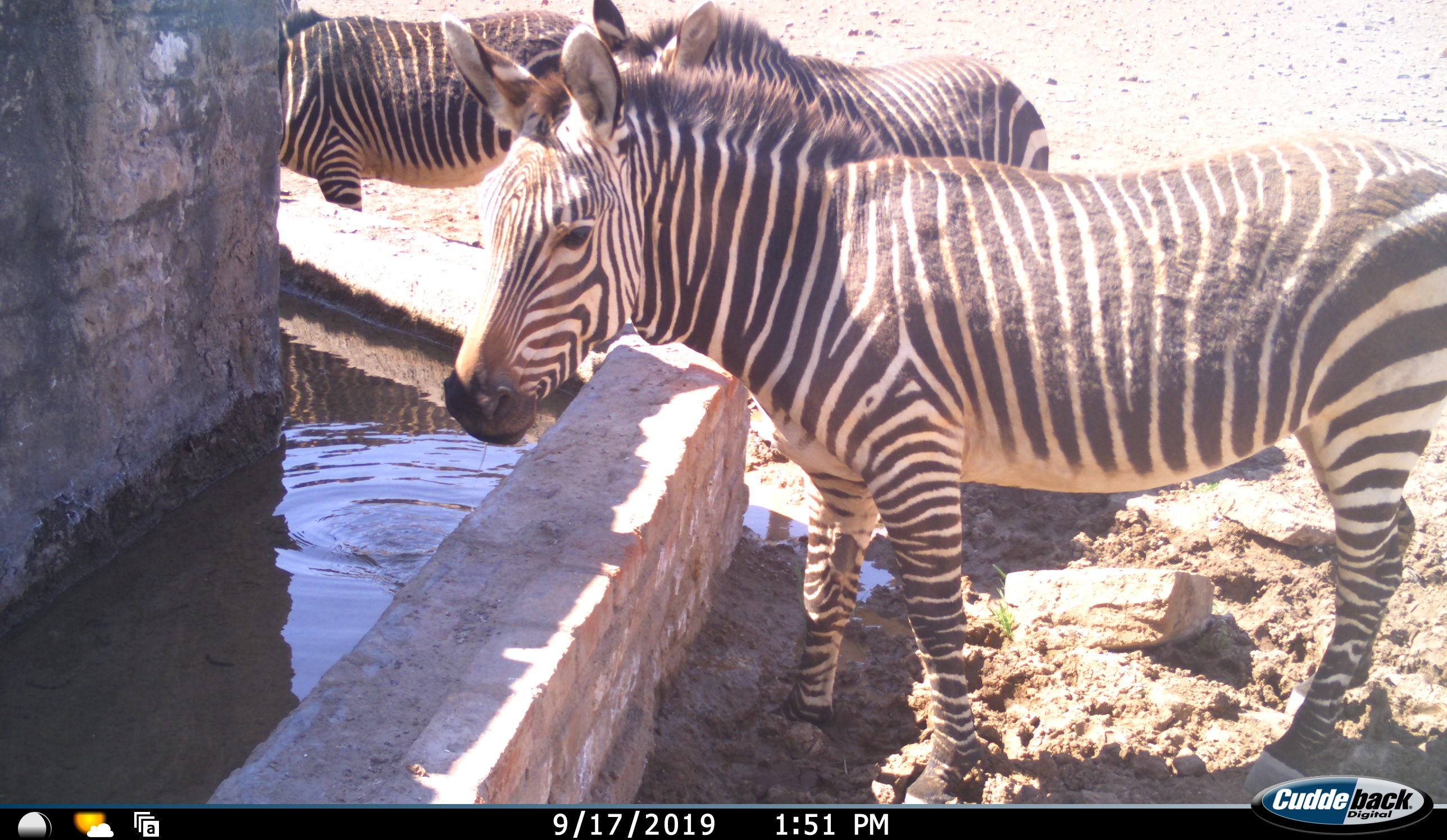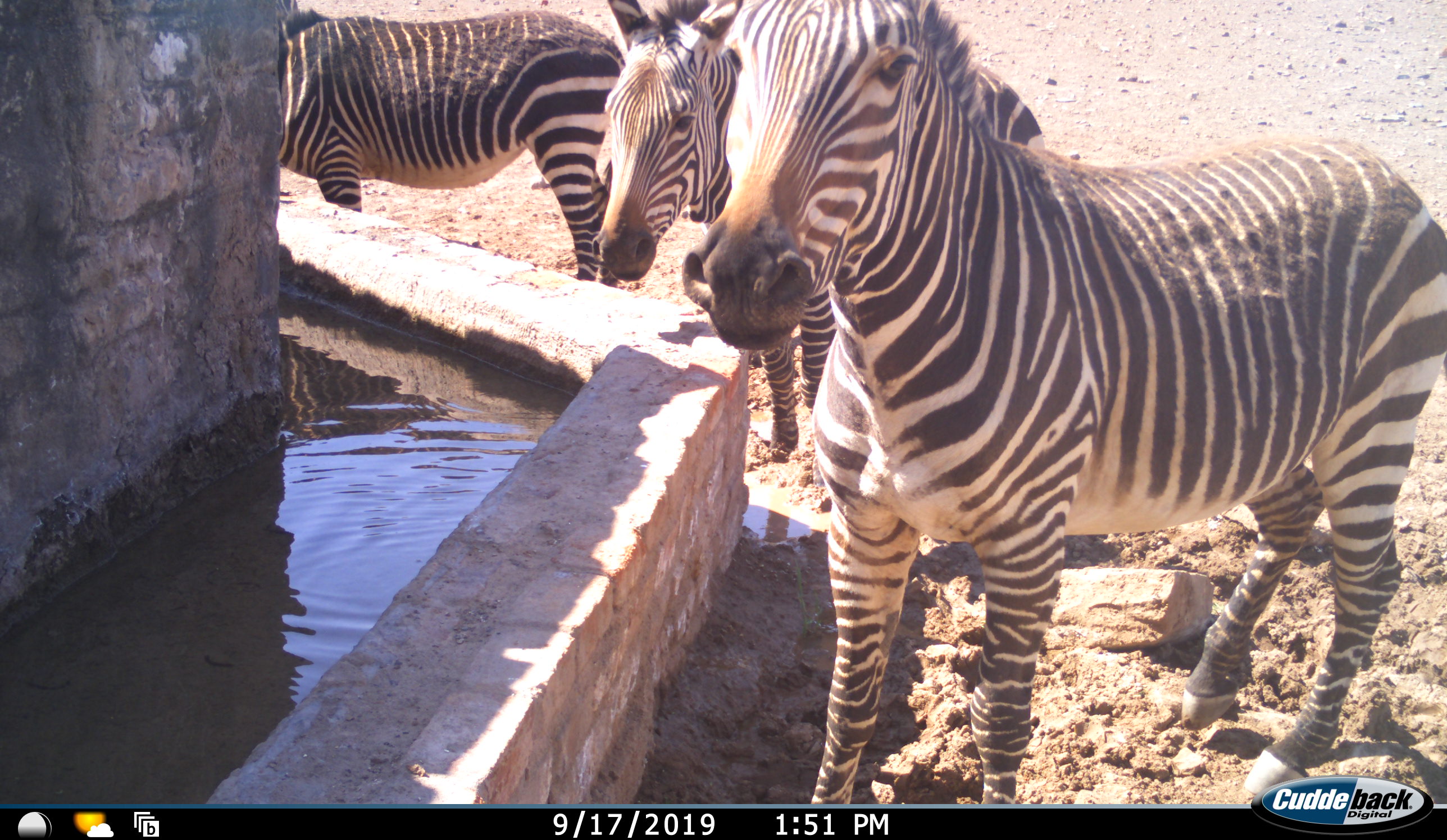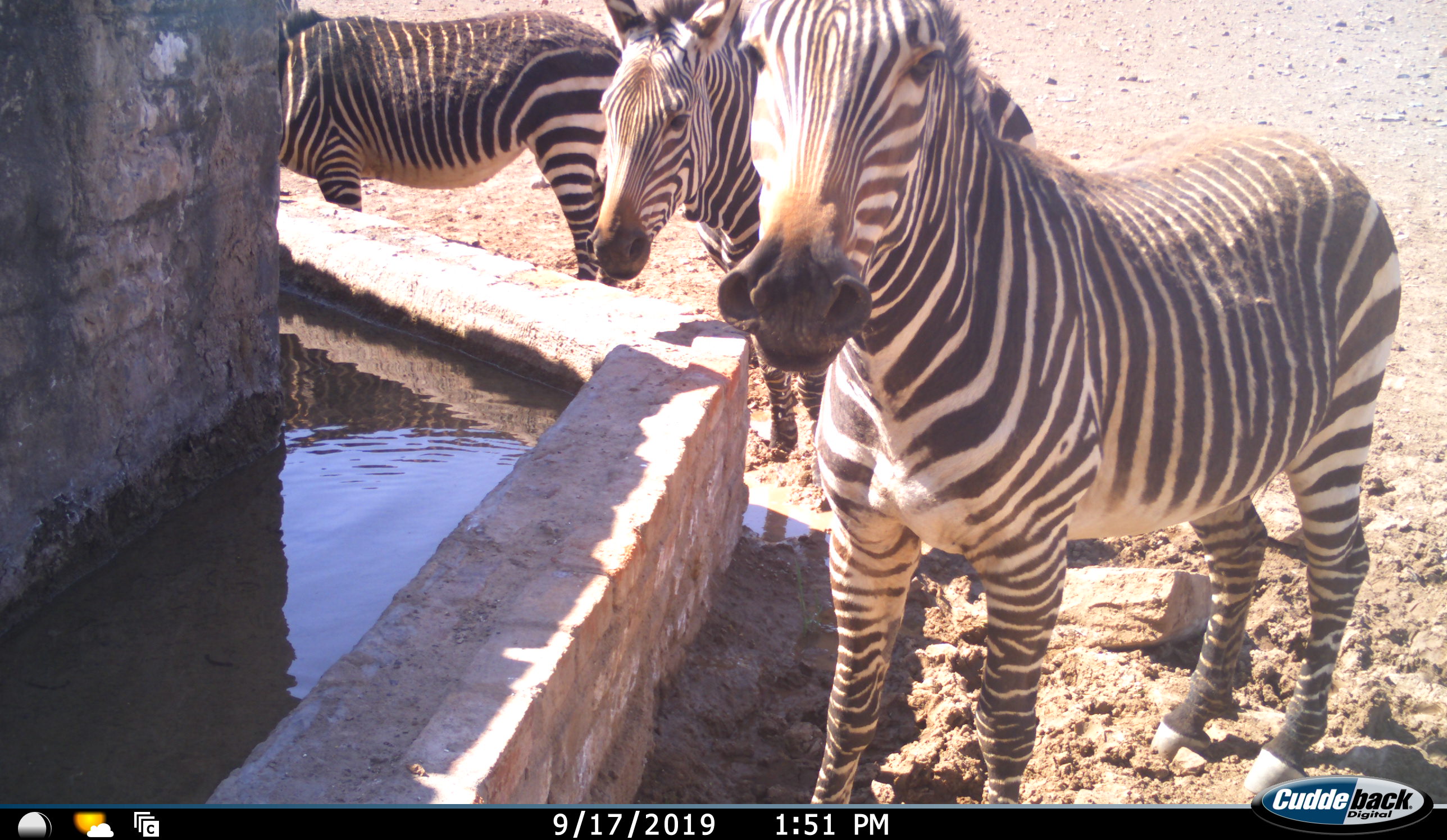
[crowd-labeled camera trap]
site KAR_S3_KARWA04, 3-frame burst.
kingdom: Animalia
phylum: Chordata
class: Mammalia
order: Perissodactyla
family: Equidae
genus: Equus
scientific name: Equus zebra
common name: mountain zebra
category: zebramountain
Zebramountain (mountain zebra) (Equus zebra), count 3. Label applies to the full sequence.